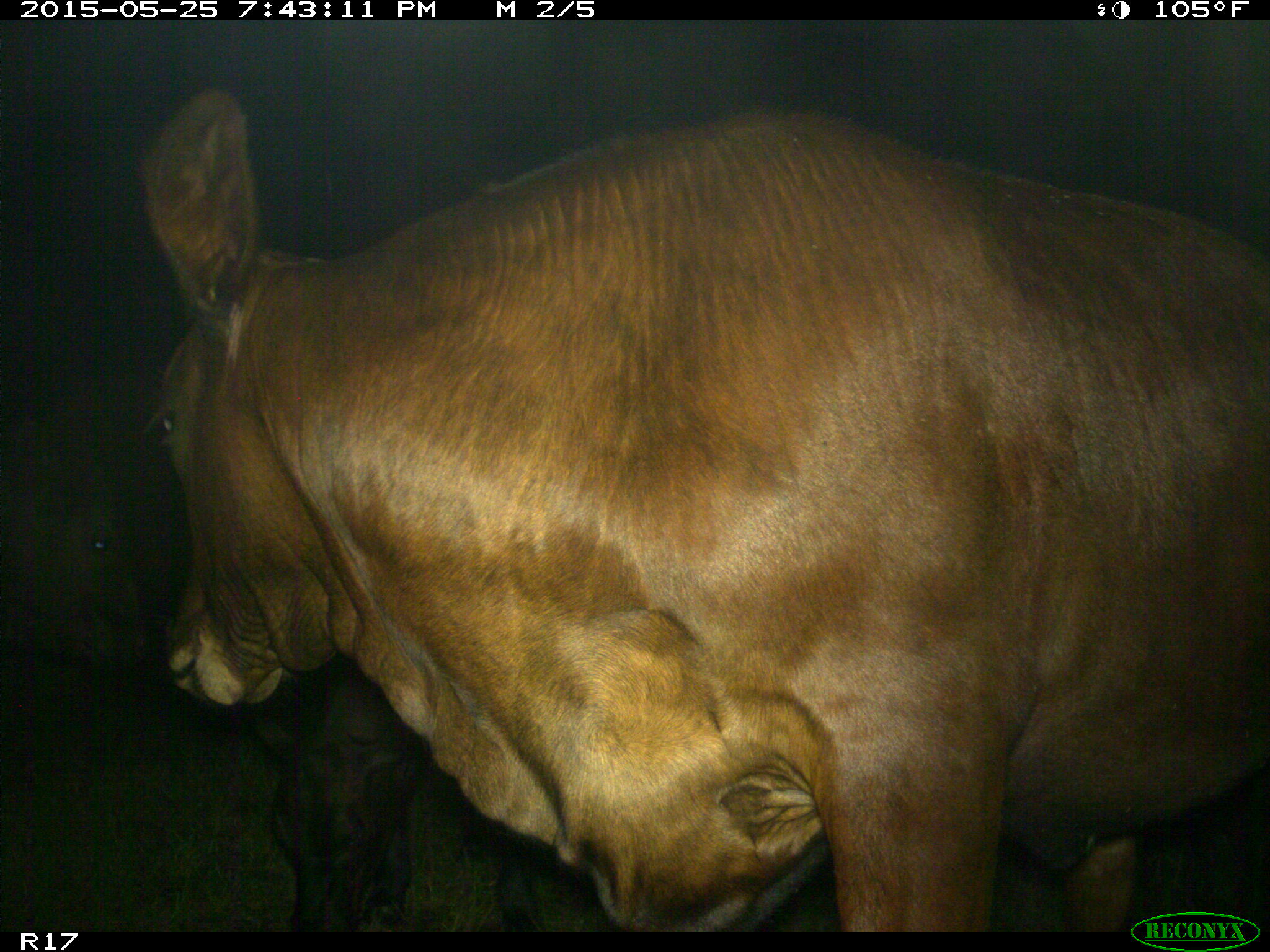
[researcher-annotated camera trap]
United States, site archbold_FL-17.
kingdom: Animalia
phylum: Chordata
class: Mammalia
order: Artiodactyla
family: Bovidae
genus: Bos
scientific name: Bos taurus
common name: domestic cow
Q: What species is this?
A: Bos taurus (domestic cow).